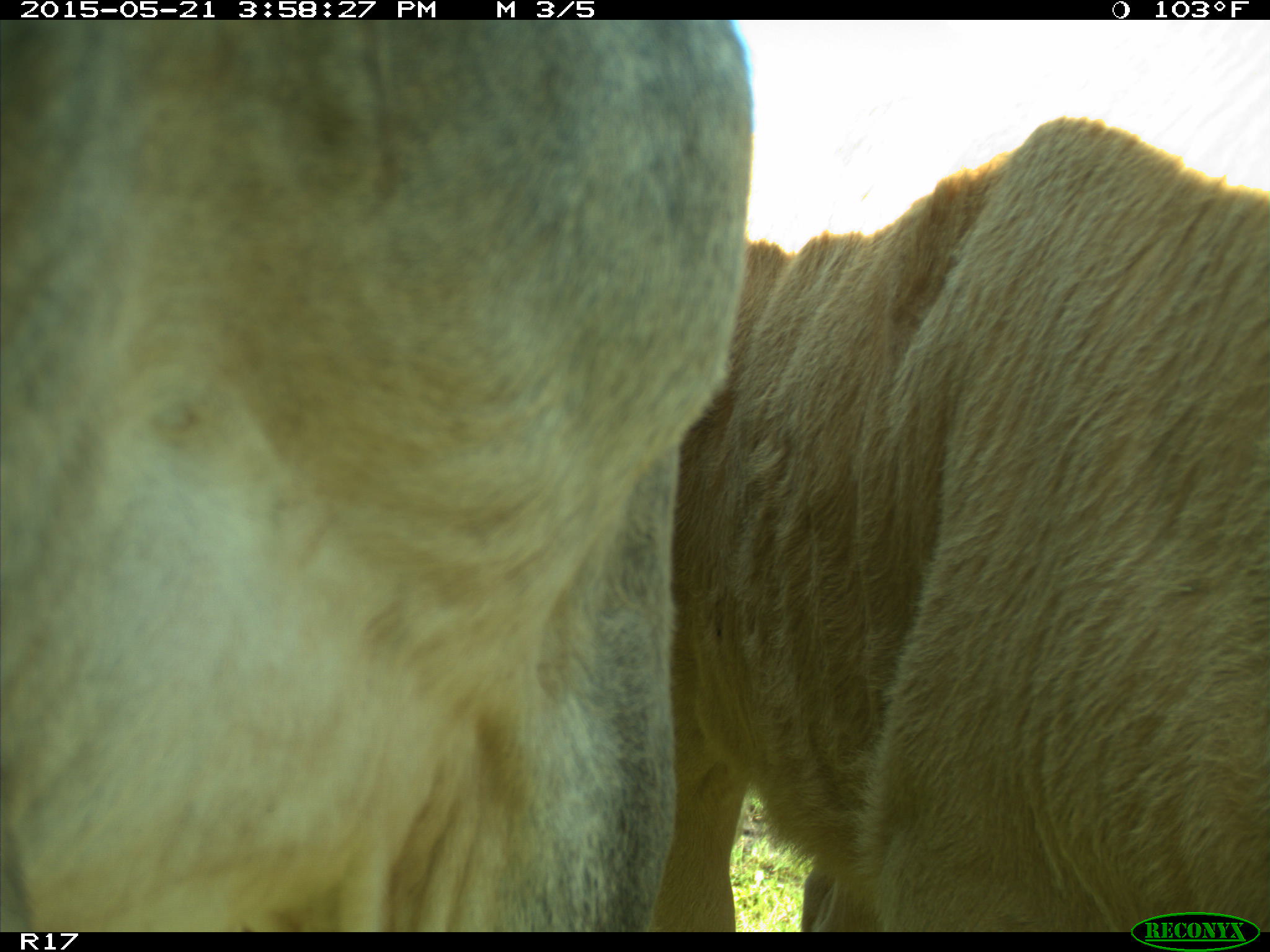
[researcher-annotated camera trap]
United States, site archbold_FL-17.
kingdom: Animalia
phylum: Chordata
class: Mammalia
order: Artiodactyla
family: Bovidae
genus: Bos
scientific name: Bos taurus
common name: domestic cow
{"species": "Bos taurus (domestic cow)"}